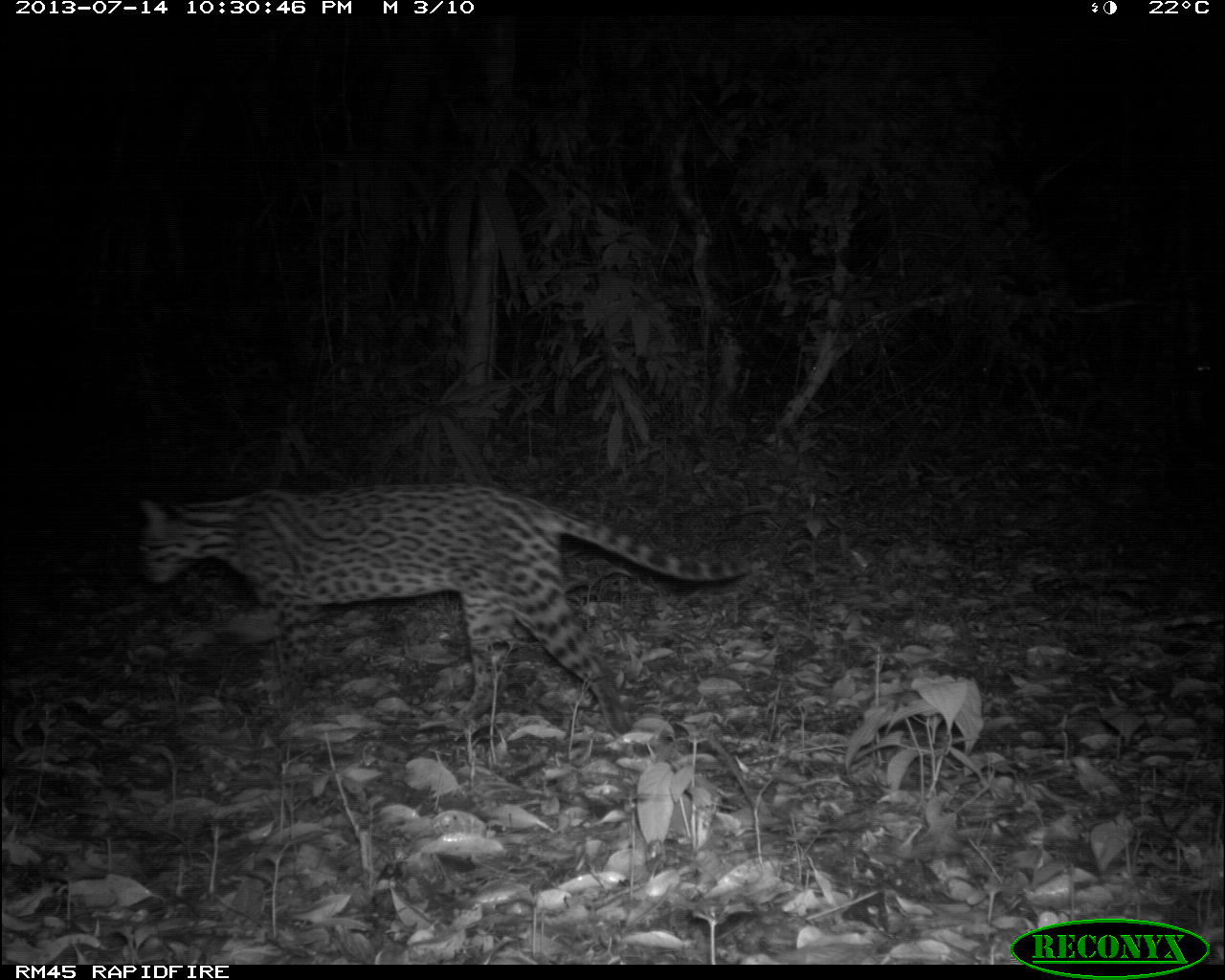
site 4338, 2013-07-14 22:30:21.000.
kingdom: Animalia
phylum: Chordata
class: Mammalia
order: Carnivora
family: Felidae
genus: Leopardus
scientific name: Leopardus pardalis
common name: ocelot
Leopardus pardalis (ocelot), count 1, sex female.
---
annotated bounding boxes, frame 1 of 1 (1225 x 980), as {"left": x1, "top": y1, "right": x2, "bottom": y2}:
leopardus pardalis: {"left": 135, "top": 479, "right": 751, "bottom": 744}